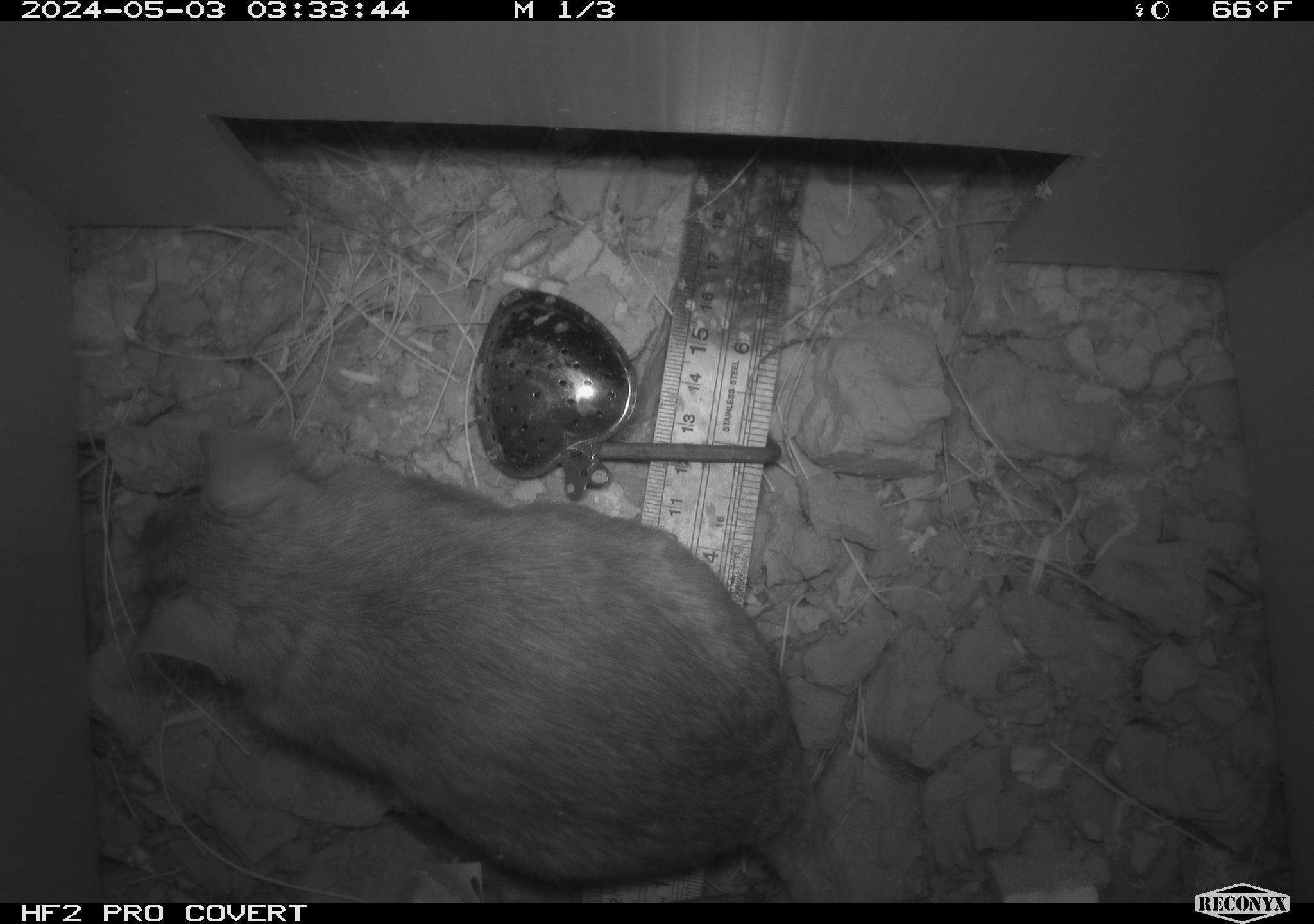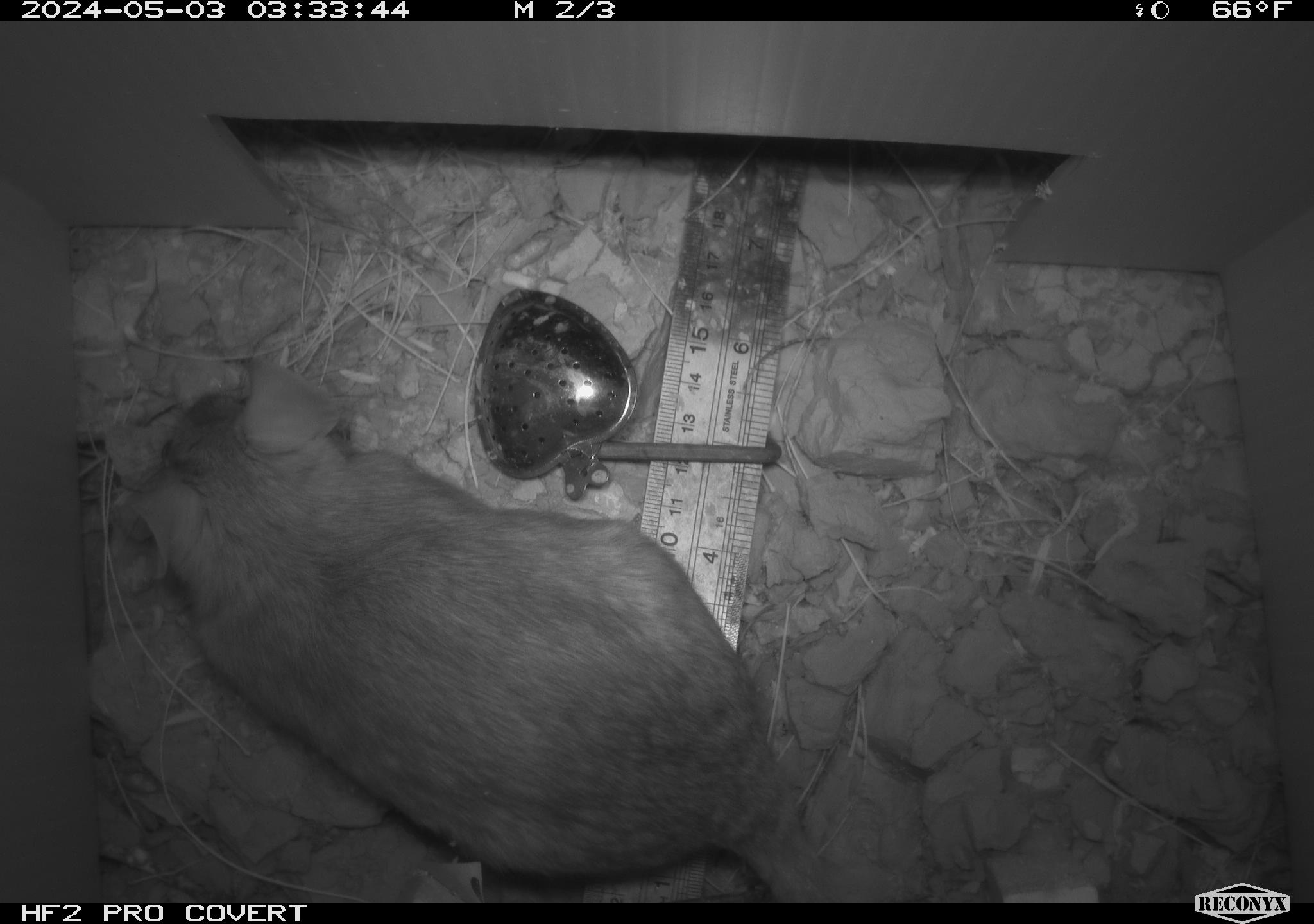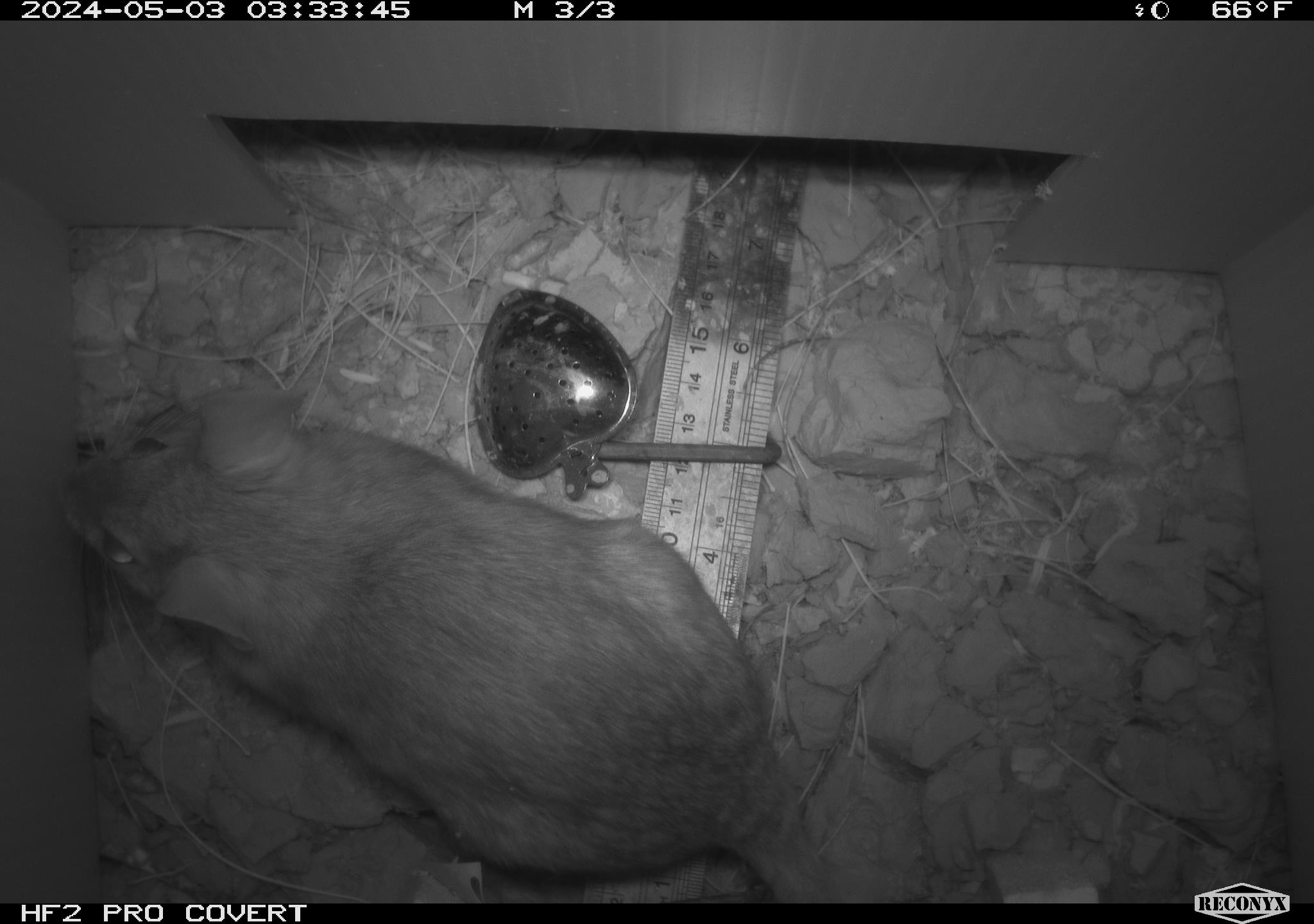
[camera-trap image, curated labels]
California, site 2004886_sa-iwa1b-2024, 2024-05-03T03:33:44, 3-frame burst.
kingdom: Animalia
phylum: Chordata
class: Mammalia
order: Rodentia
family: Cricetidae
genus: Neotoma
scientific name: Neotoma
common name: pack rat or woodrat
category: neotoma species